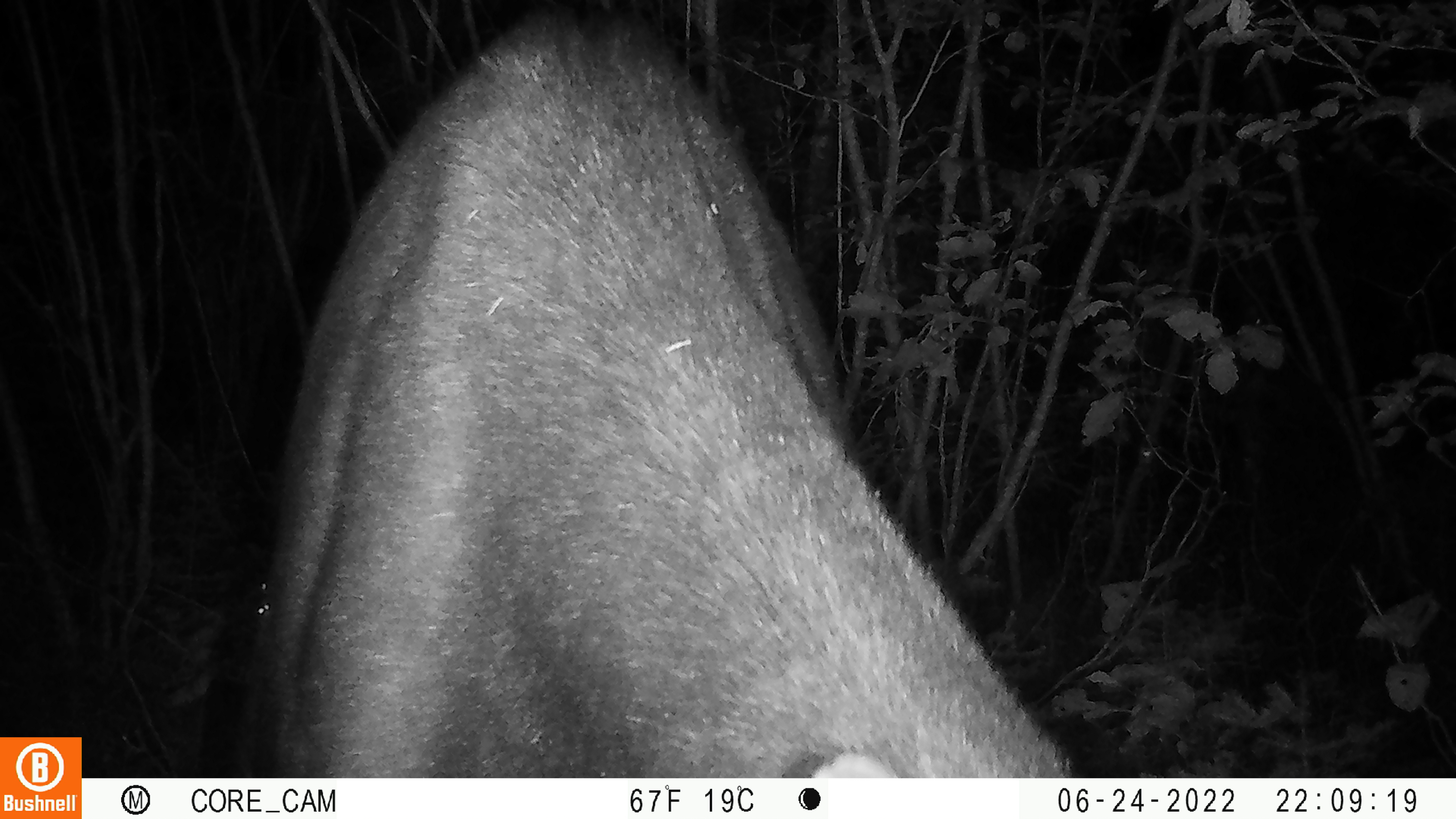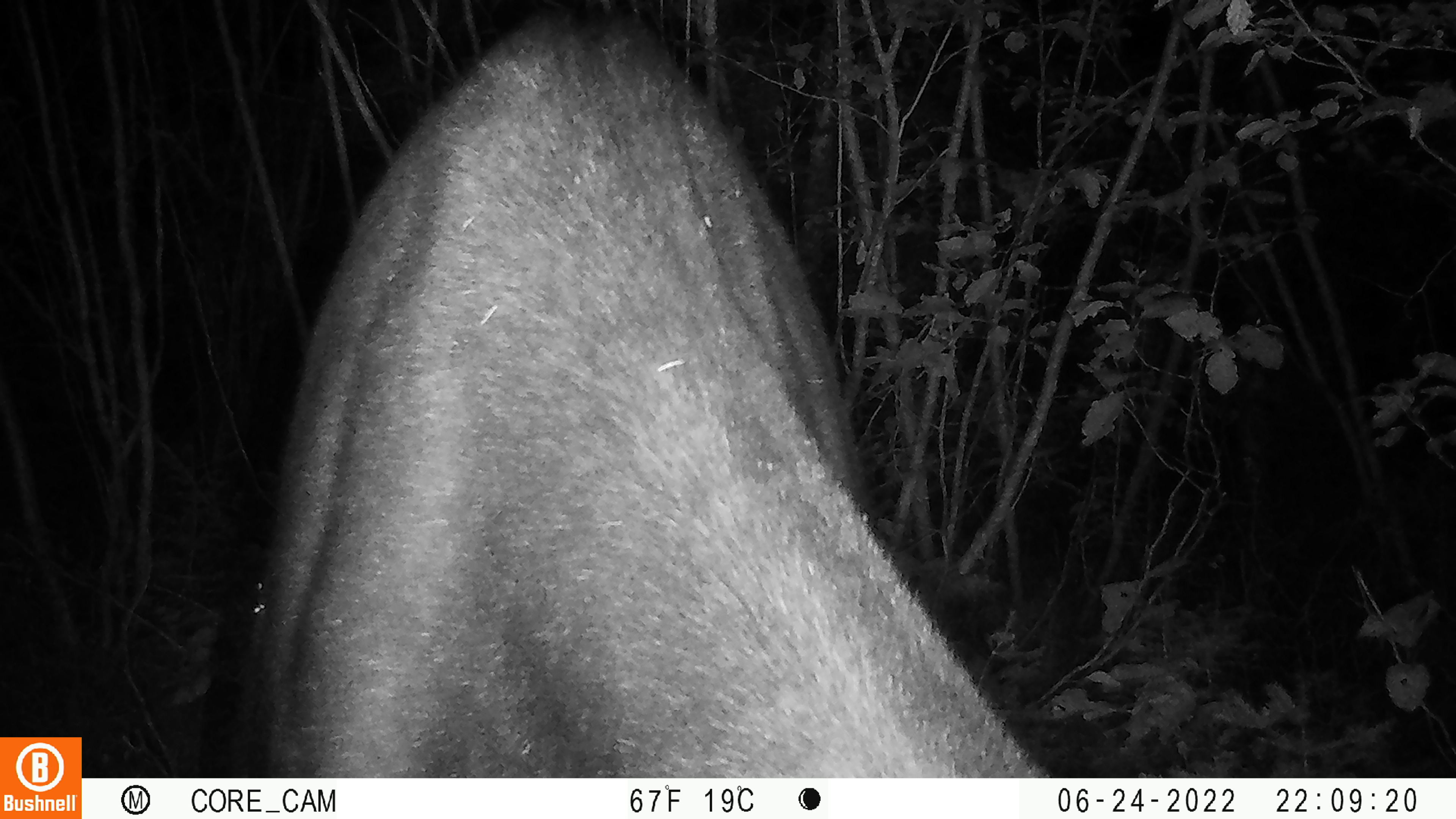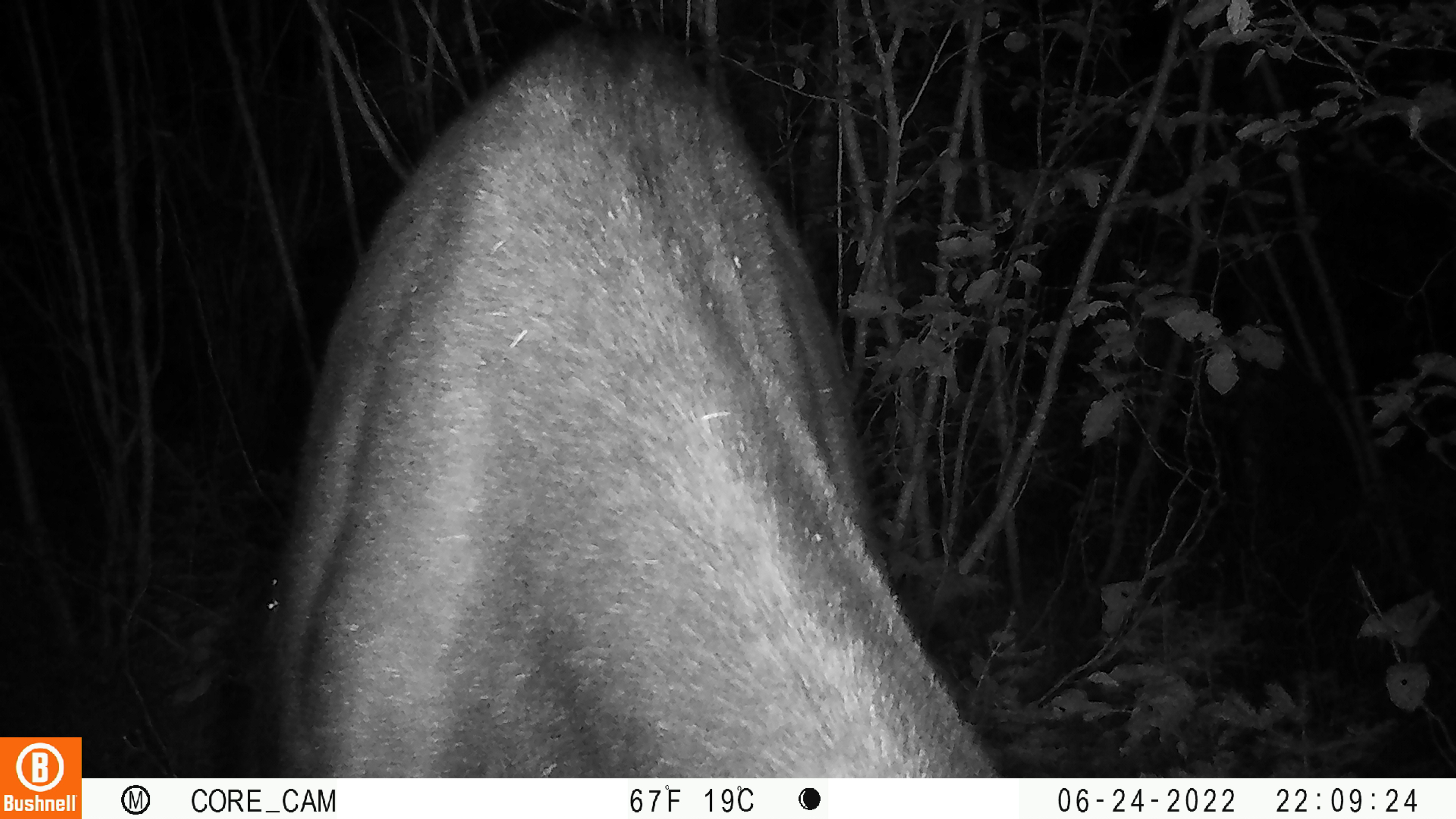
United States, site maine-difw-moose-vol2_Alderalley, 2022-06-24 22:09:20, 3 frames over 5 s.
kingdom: Animalia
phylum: Chordata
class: Mammalia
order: Artiodactyla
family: Cervidae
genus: Alces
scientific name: Alces alces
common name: moose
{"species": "moose (Alces alces)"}